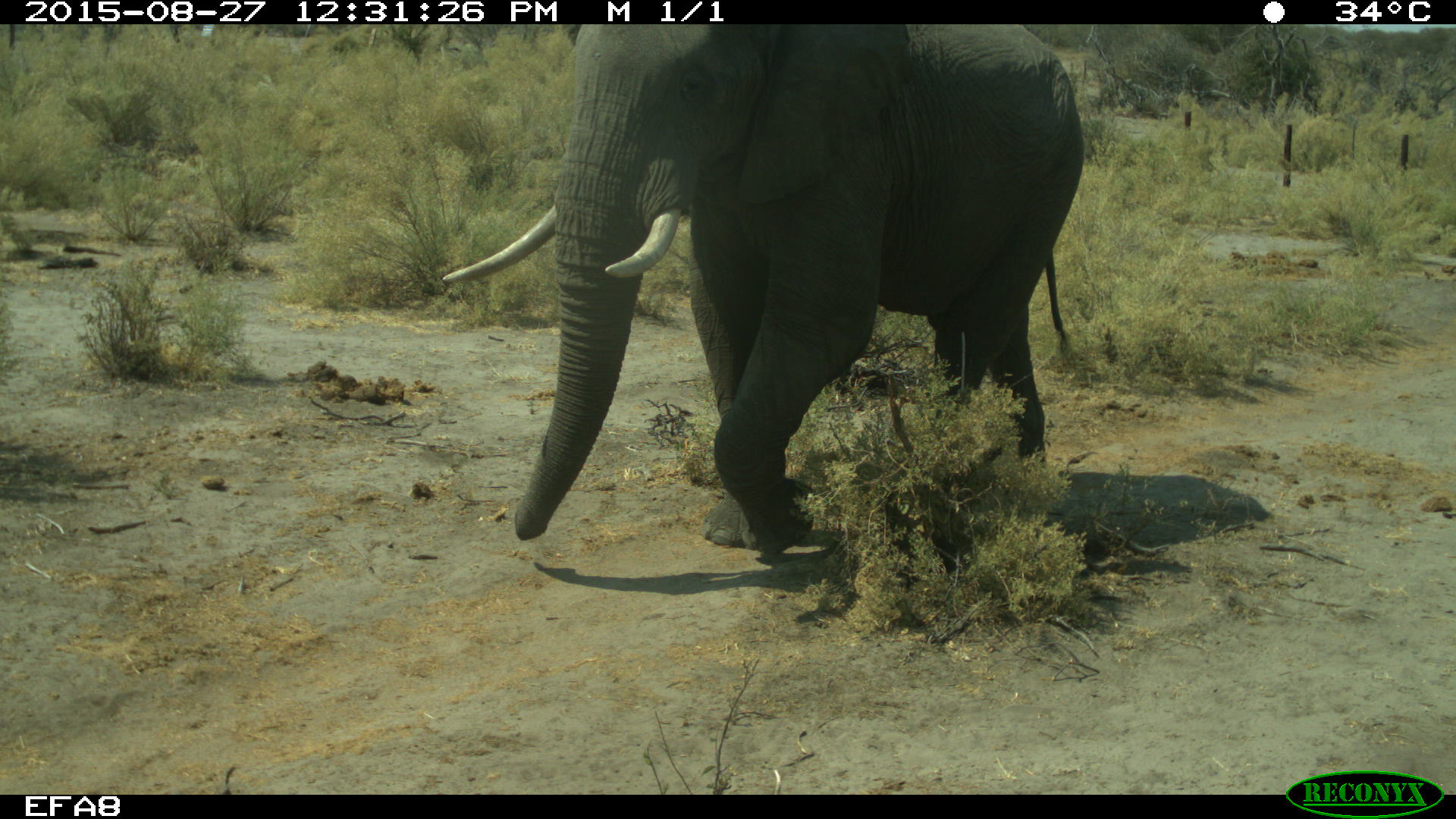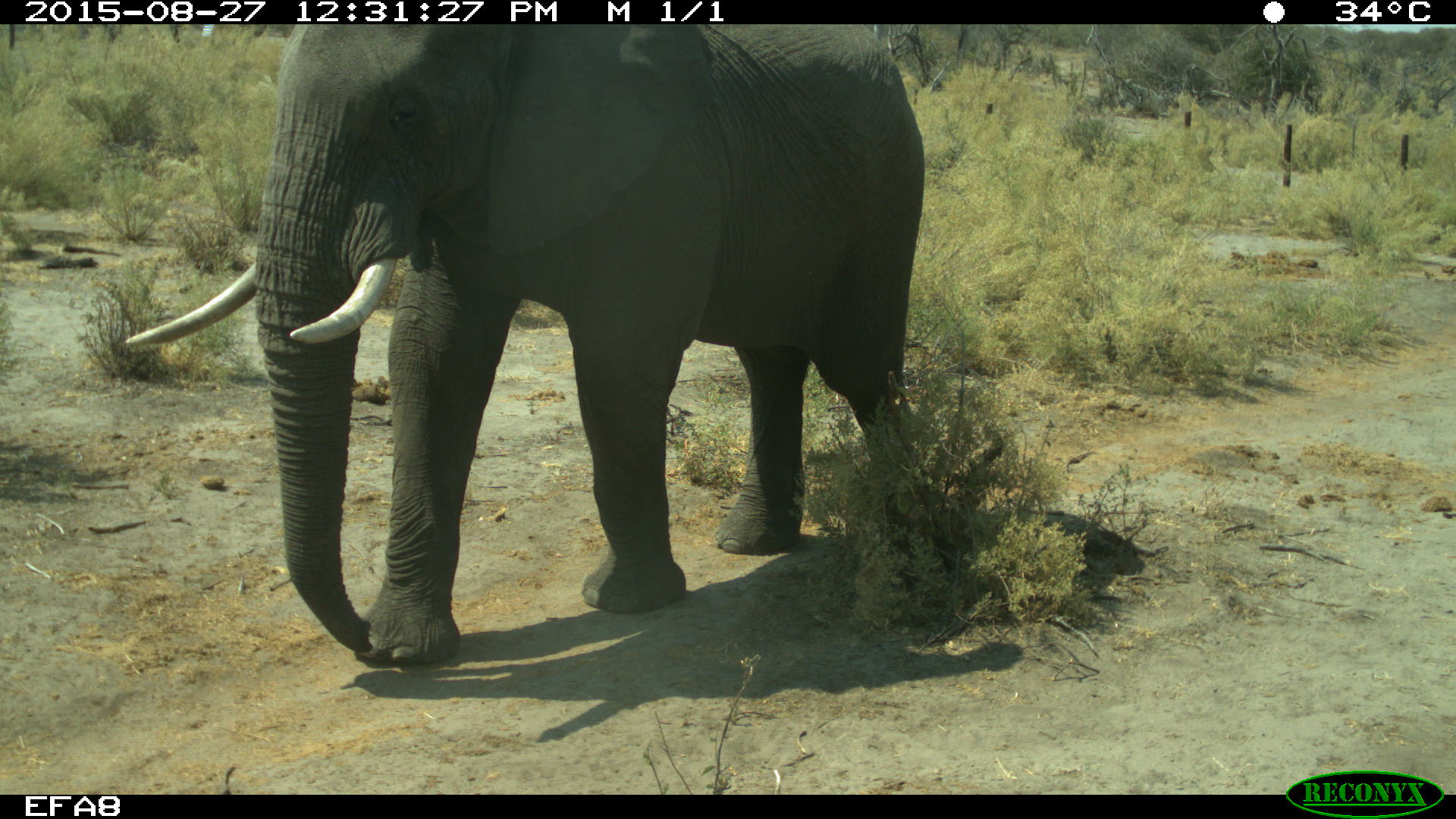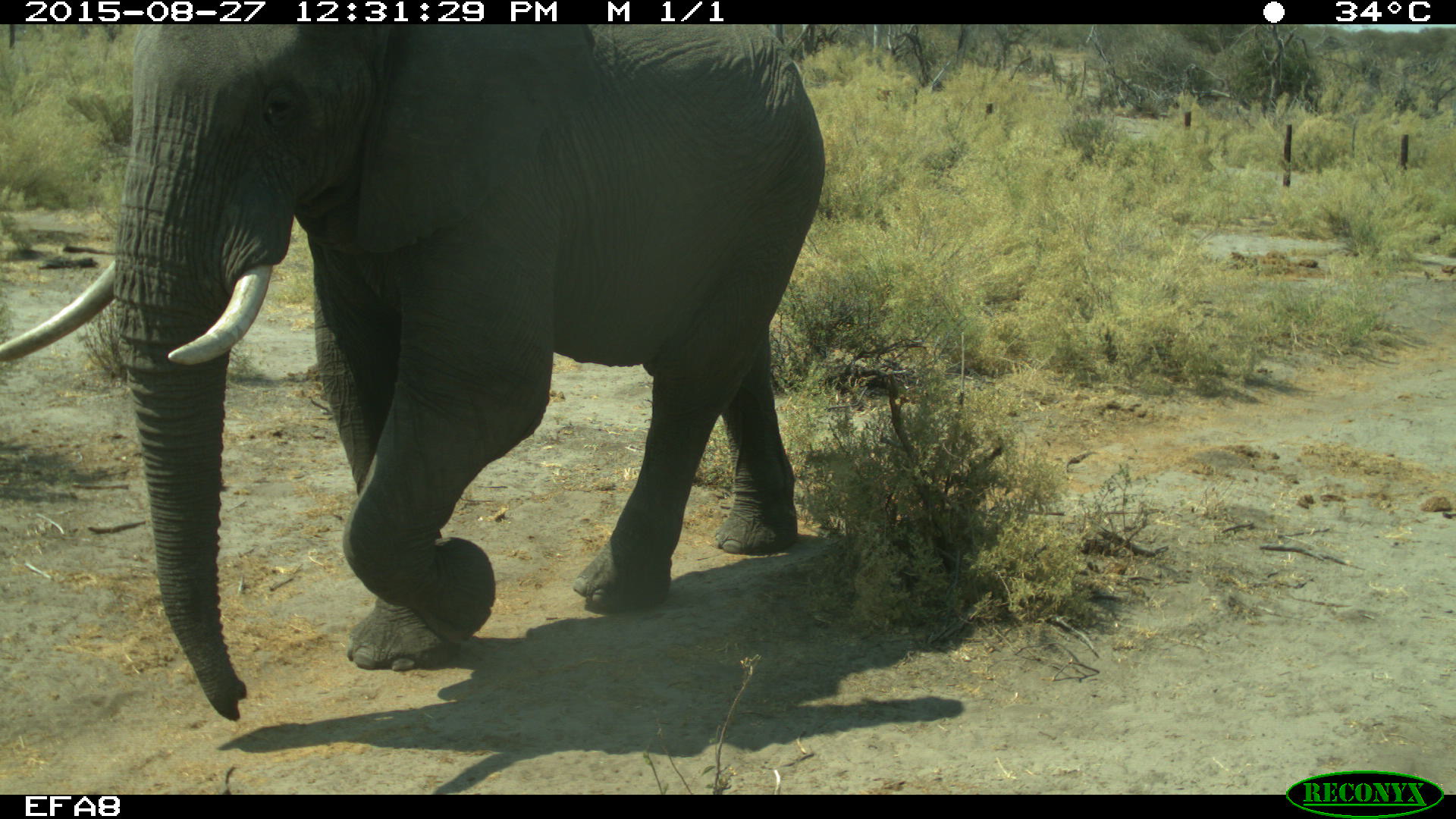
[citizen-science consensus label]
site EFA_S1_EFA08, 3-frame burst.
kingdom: Animalia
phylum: Chordata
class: Mammalia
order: Proboscidea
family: Elephantidae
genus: Loxodonta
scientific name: Loxodonta africana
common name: african bush elephant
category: elephant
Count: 1.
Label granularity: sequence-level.